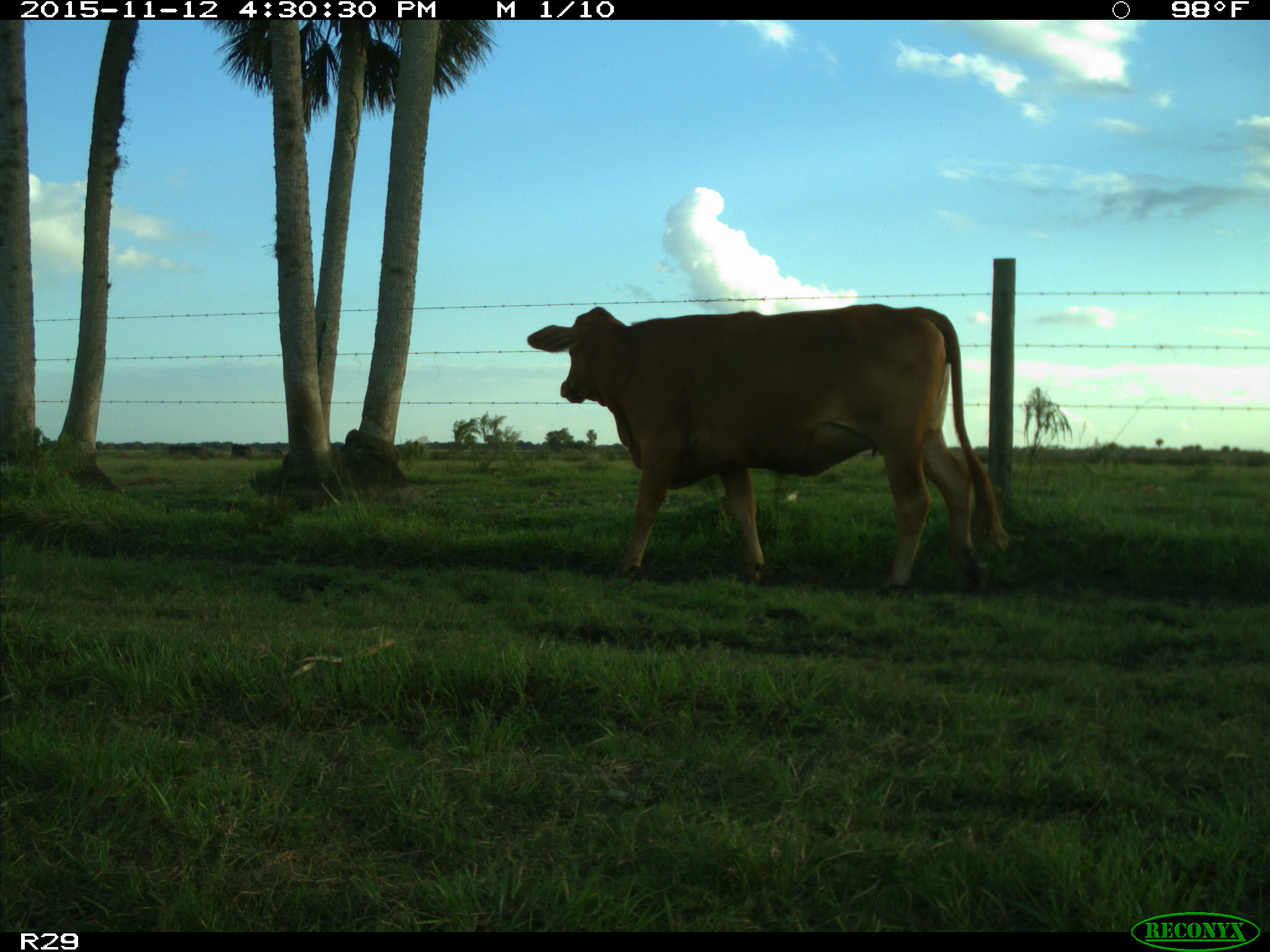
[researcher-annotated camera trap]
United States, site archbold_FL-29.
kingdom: Animalia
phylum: Chordata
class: Mammalia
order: Artiodactyla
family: Bovidae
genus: Bos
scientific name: Bos taurus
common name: domestic cow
Bos taurus (domestic cow).